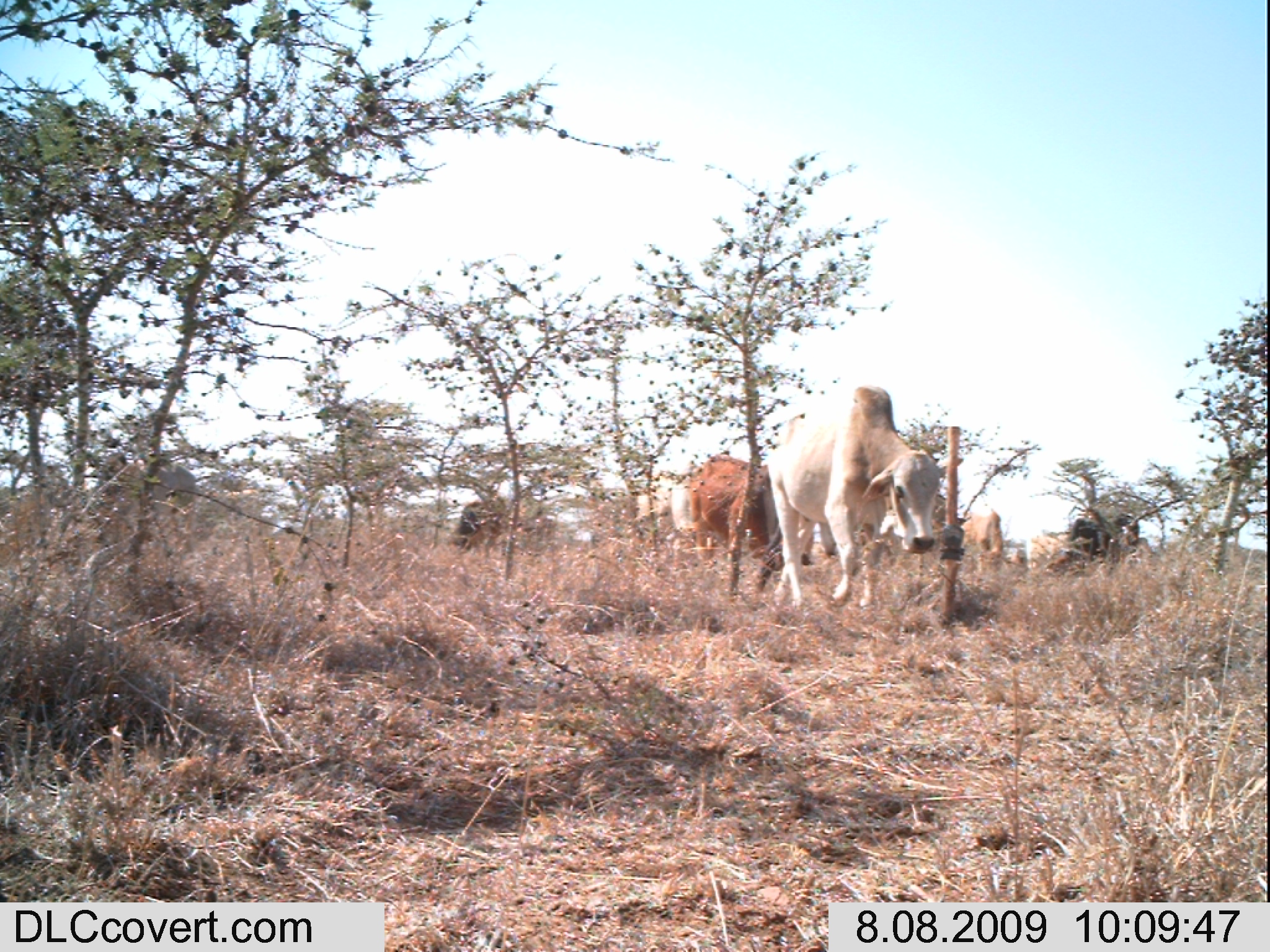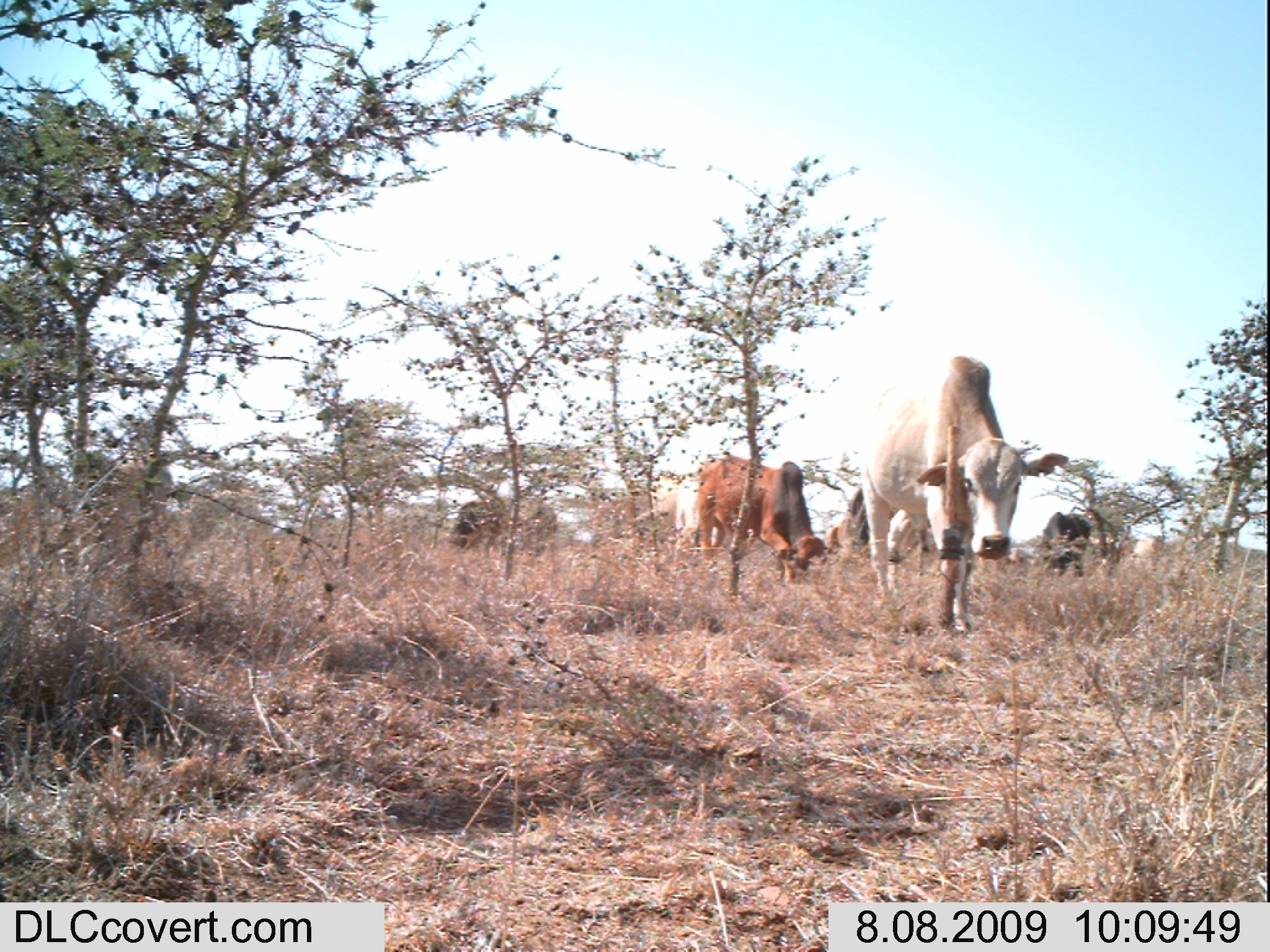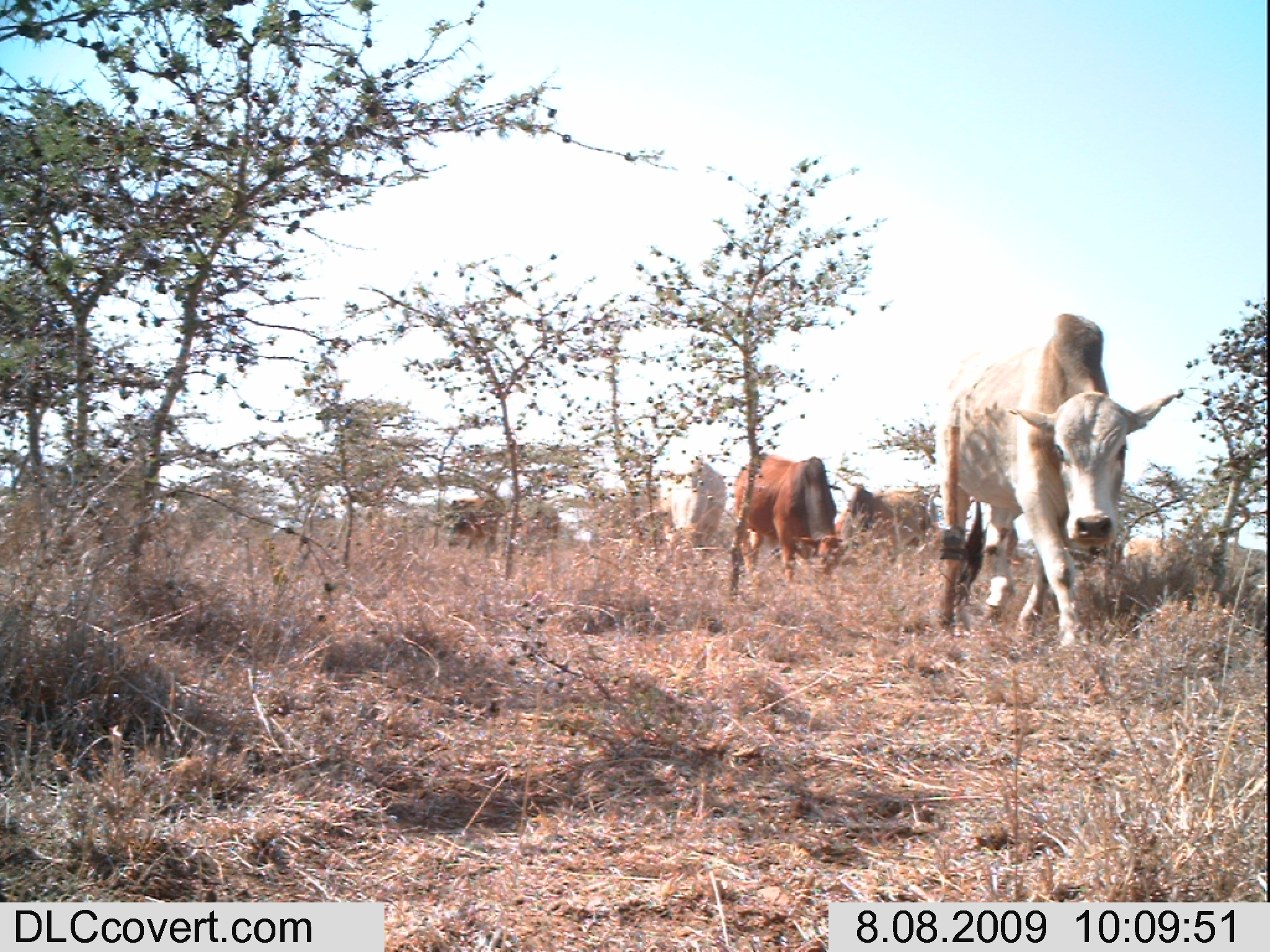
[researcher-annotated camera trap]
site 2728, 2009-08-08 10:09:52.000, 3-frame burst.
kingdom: Animalia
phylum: Chordata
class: Mammalia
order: Artiodactyla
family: Bovidae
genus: Bos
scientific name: Bos taurus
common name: domestic cattle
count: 9